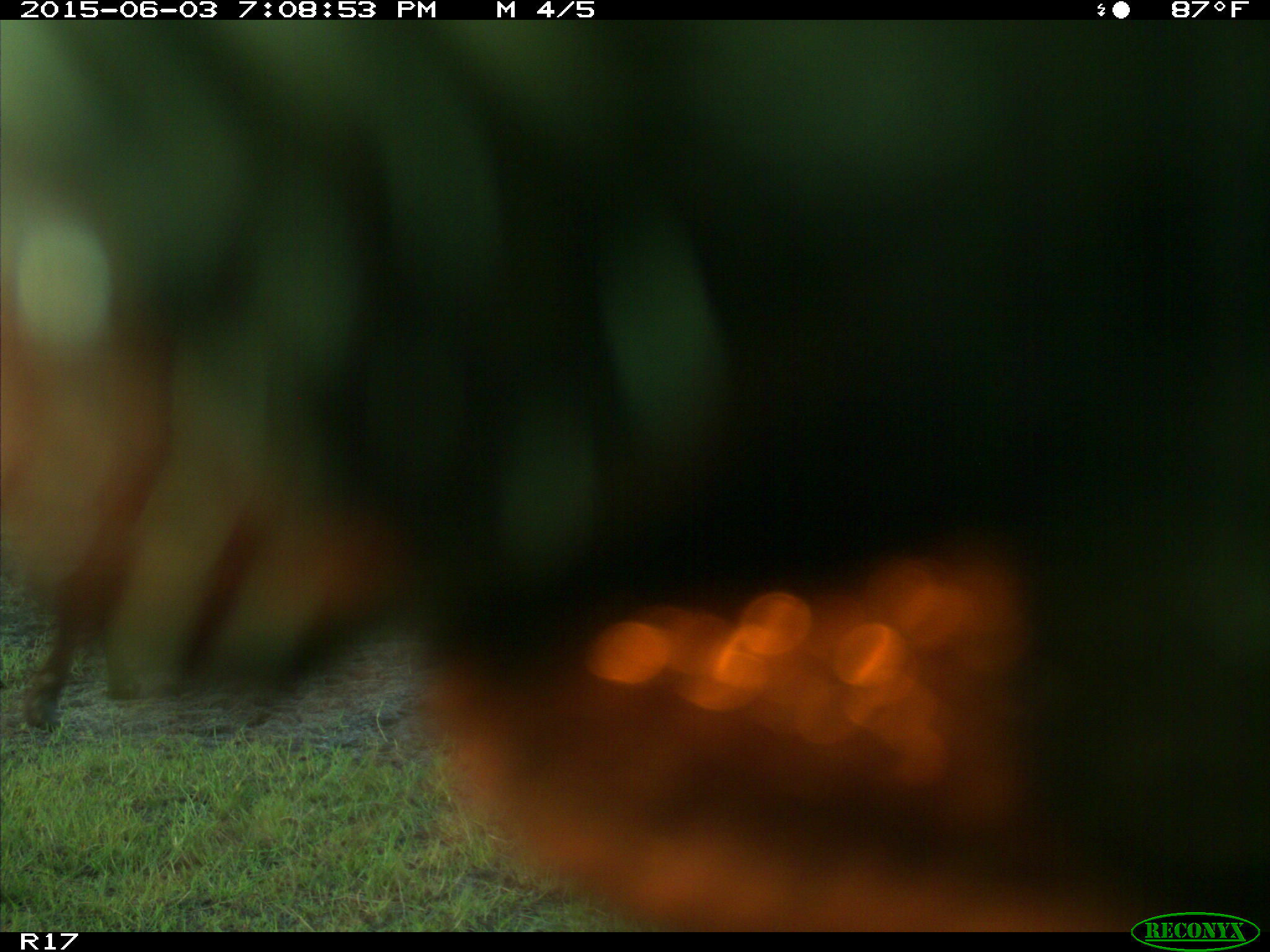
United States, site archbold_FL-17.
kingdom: Animalia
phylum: Chordata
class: Mammalia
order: Artiodactyla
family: Bovidae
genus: Bos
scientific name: Bos taurus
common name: domestic cow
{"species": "Bos taurus (domestic cow)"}